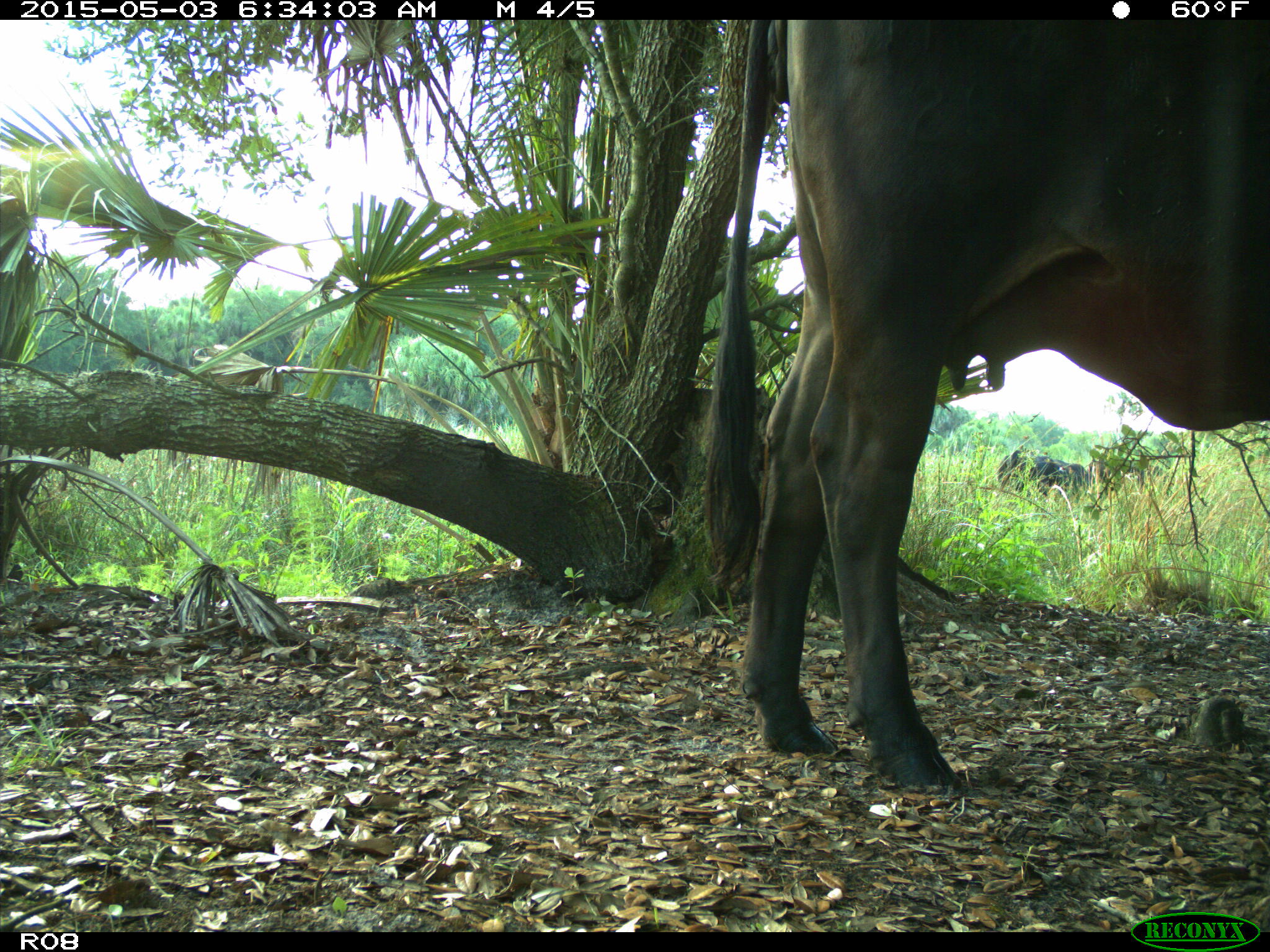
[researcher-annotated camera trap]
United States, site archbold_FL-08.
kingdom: Animalia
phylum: Chordata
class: Mammalia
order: Artiodactyla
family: Bovidae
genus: Bos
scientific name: Bos taurus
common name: domestic cow